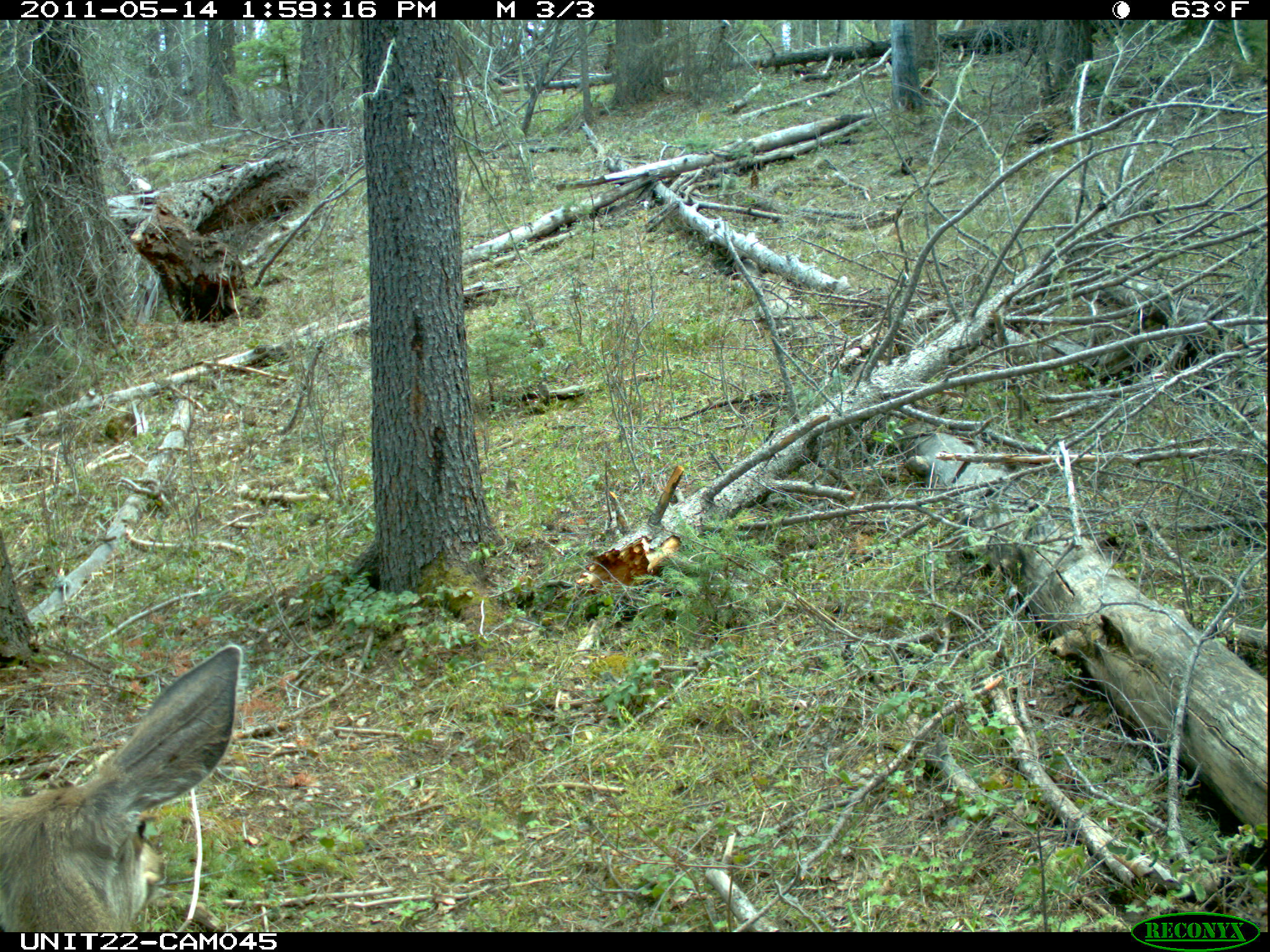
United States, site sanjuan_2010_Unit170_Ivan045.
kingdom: Animalia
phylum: Chordata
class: Mammalia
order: Artiodactyla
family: Cervidae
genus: Odocoileus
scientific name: Odocoileus hemionus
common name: mule deer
Odocoileus hemionus (mule deer).